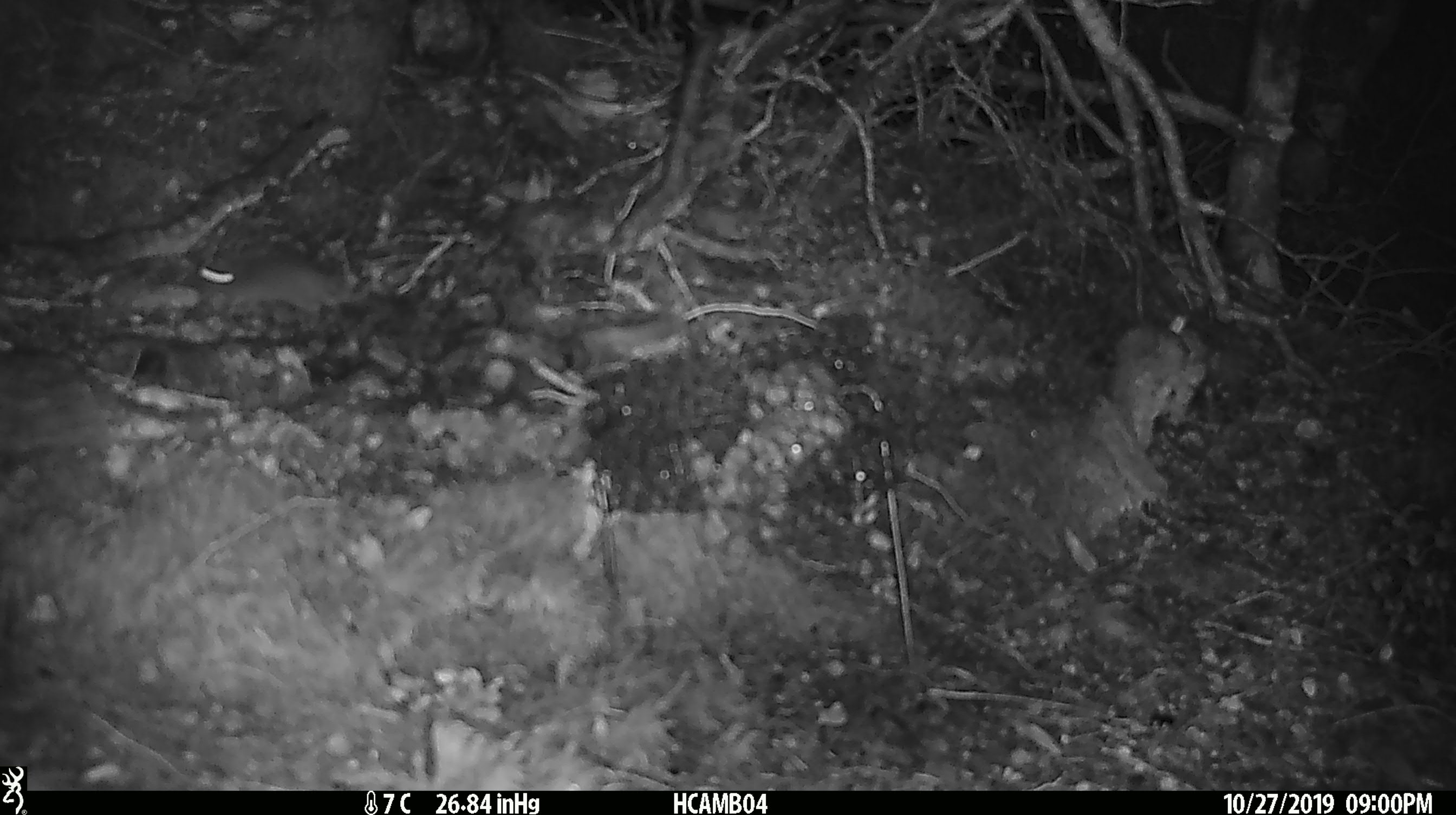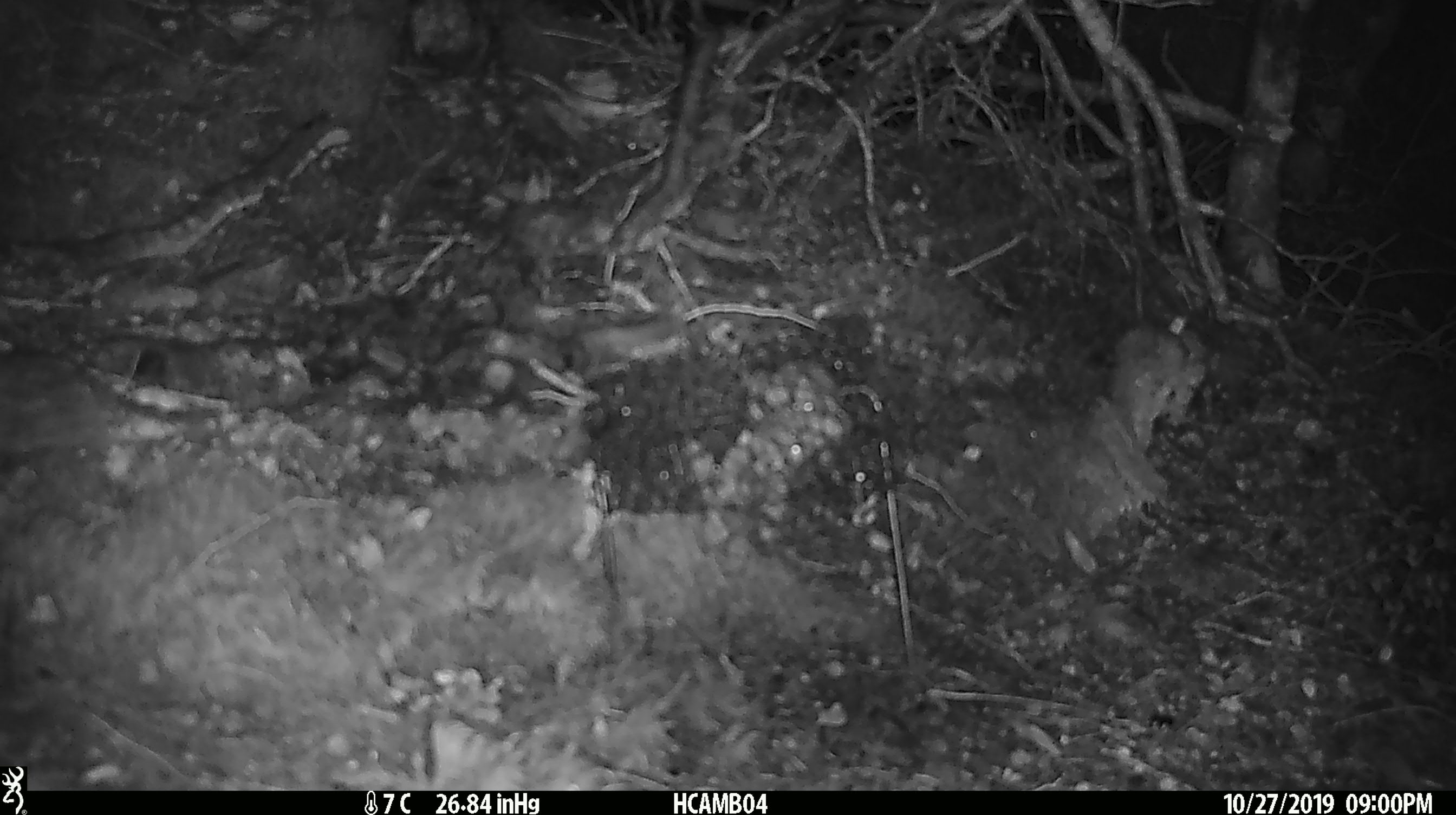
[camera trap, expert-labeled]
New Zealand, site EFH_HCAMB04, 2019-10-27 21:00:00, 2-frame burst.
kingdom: Animalia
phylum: Chordata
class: Mammalia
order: Rodentia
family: Muridae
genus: Mus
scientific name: Mus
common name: mouse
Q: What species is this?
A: Mouse (Mus).